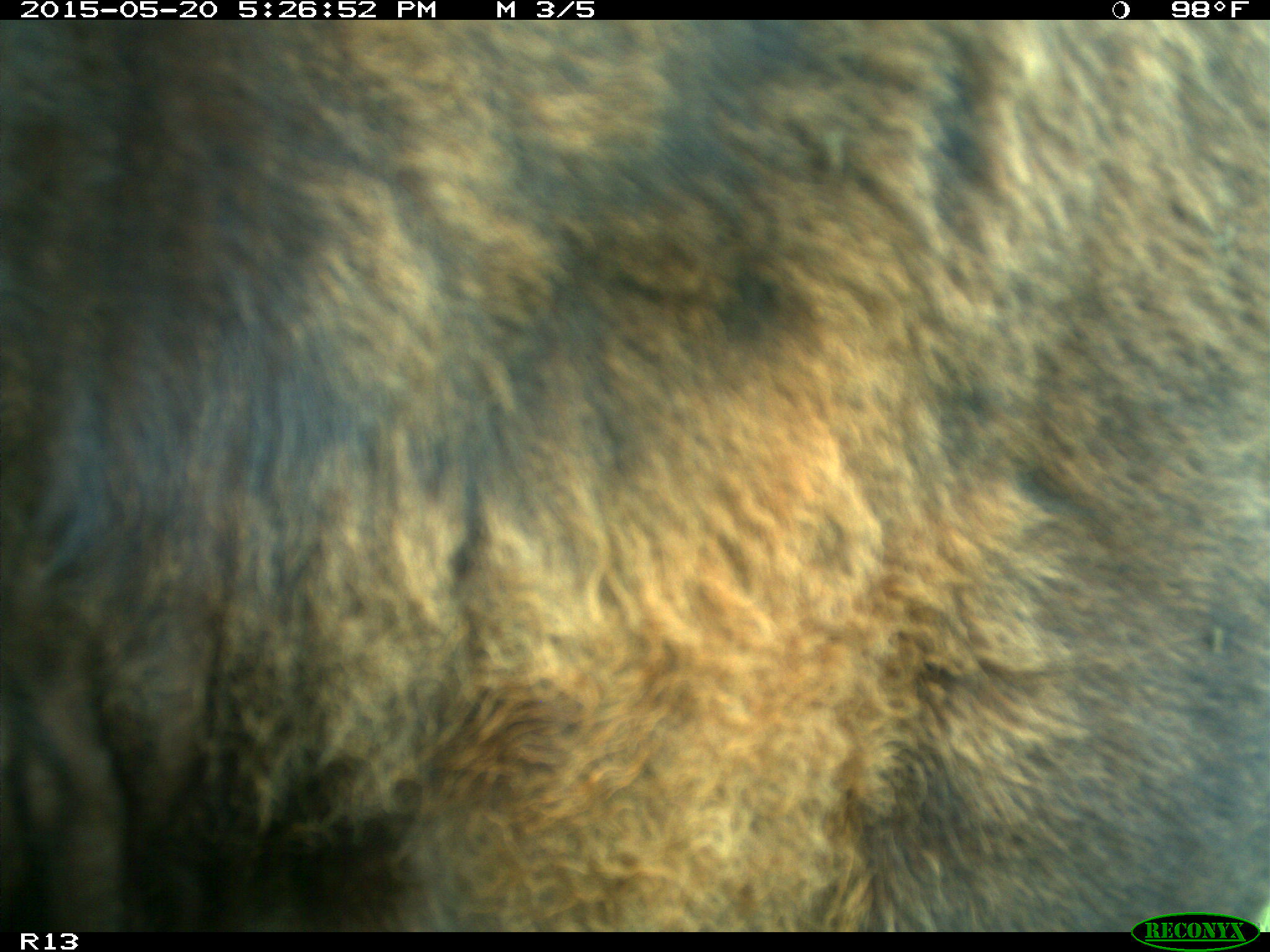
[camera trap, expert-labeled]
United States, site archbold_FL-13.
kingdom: Animalia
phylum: Chordata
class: Mammalia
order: Artiodactyla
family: Bovidae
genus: Bos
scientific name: Bos taurus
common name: domestic cow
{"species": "Bos taurus (domestic cow)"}